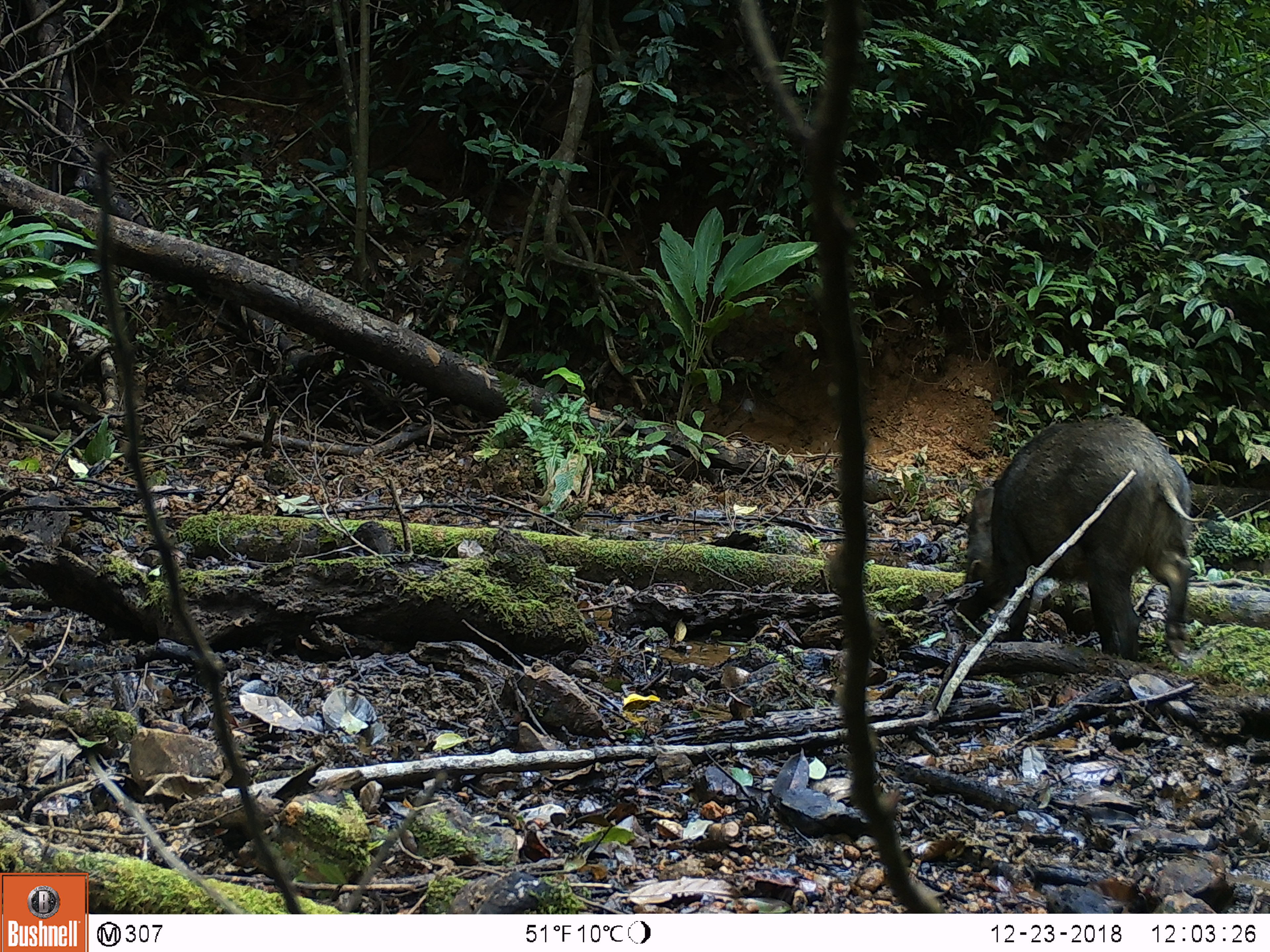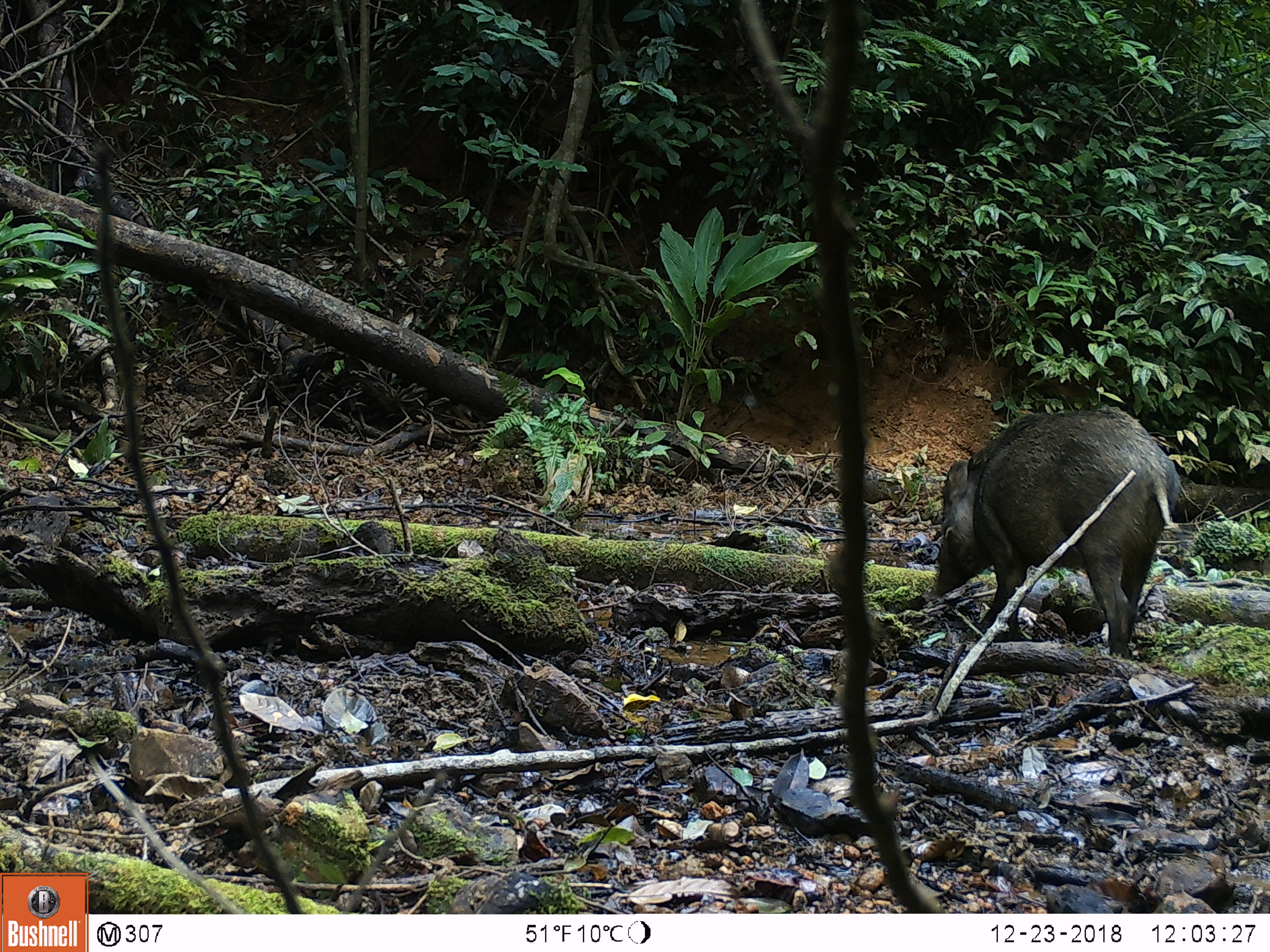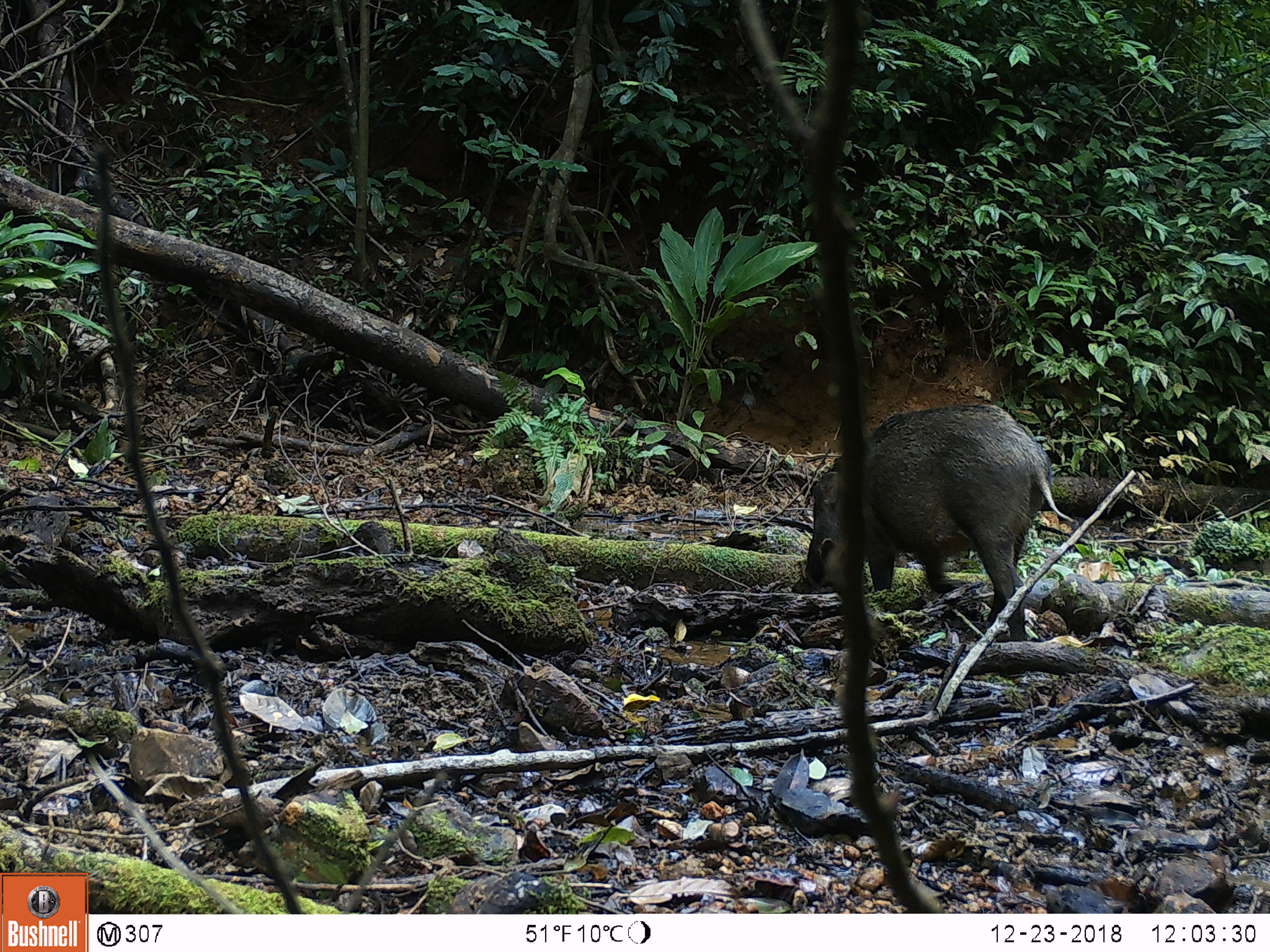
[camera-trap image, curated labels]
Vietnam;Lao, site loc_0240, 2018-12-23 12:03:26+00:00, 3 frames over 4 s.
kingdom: Animalia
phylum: Chordata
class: Mammalia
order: Artiodactyla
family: Suidae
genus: Sus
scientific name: Sus scrofa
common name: eurasian wild pig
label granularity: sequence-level